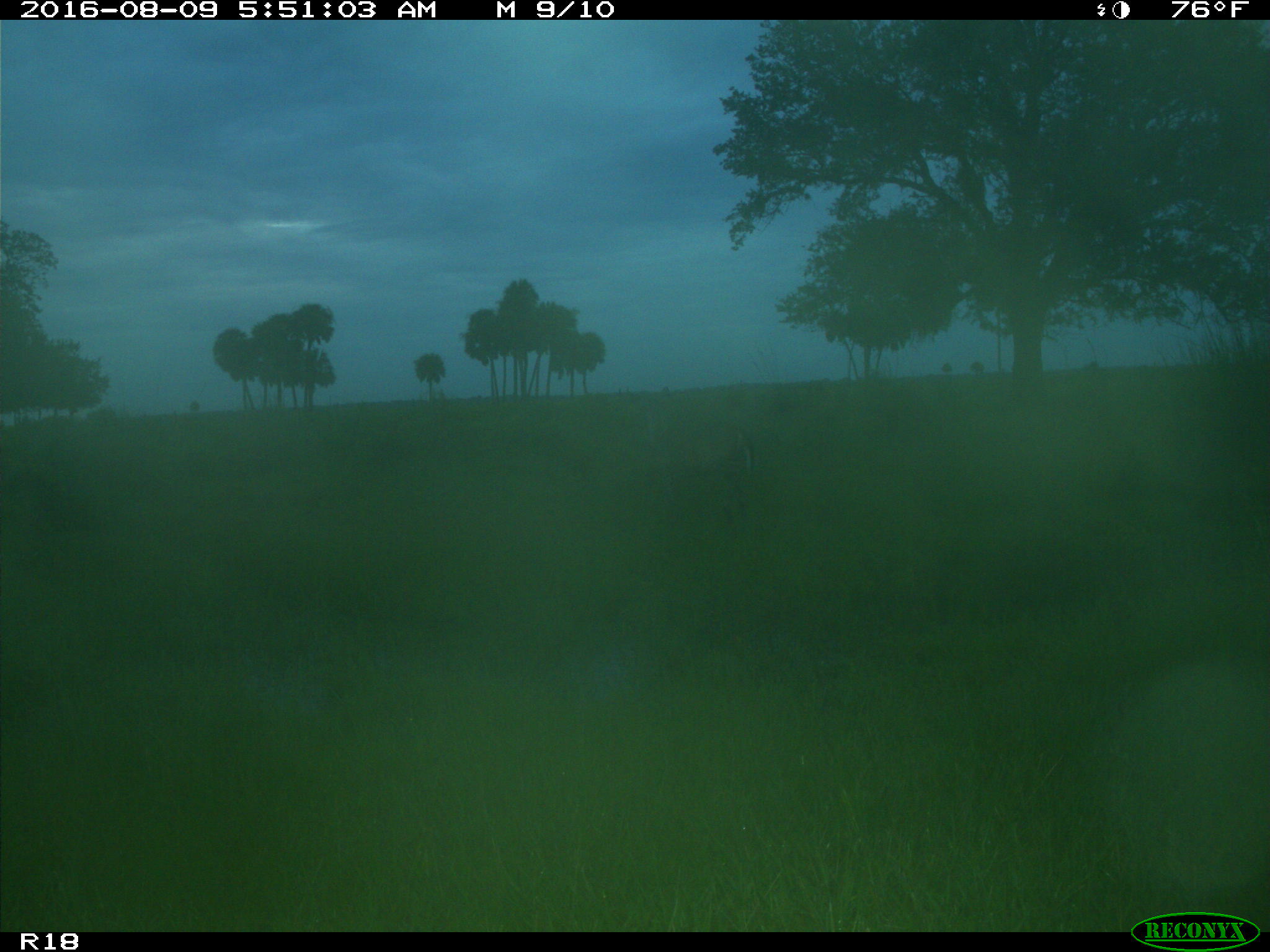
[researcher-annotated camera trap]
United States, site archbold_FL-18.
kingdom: Animalia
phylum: Chordata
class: Mammalia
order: Artiodactyla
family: Cervidae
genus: Odocoileus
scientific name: Odocoileus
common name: deer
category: unidentified deer